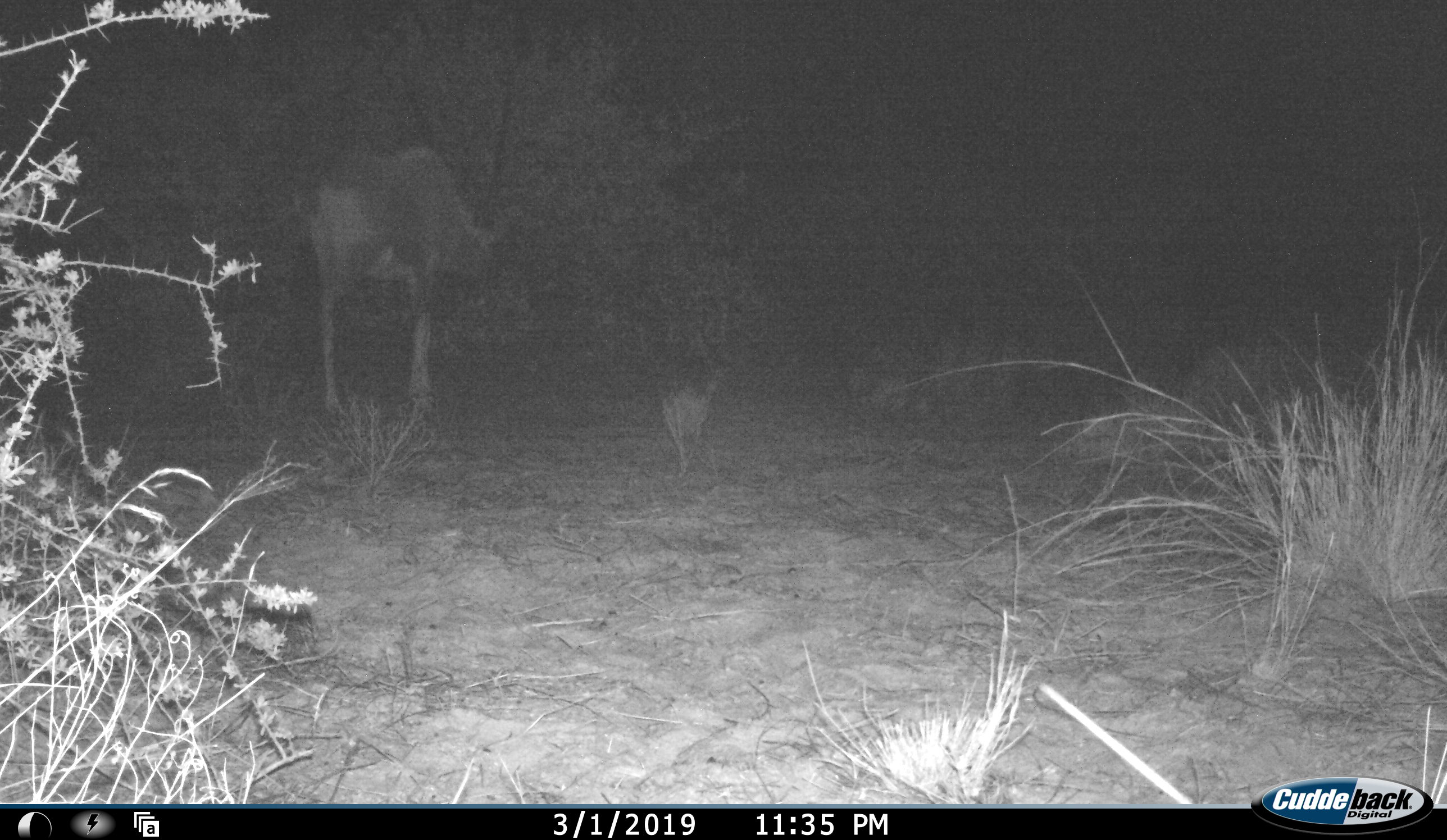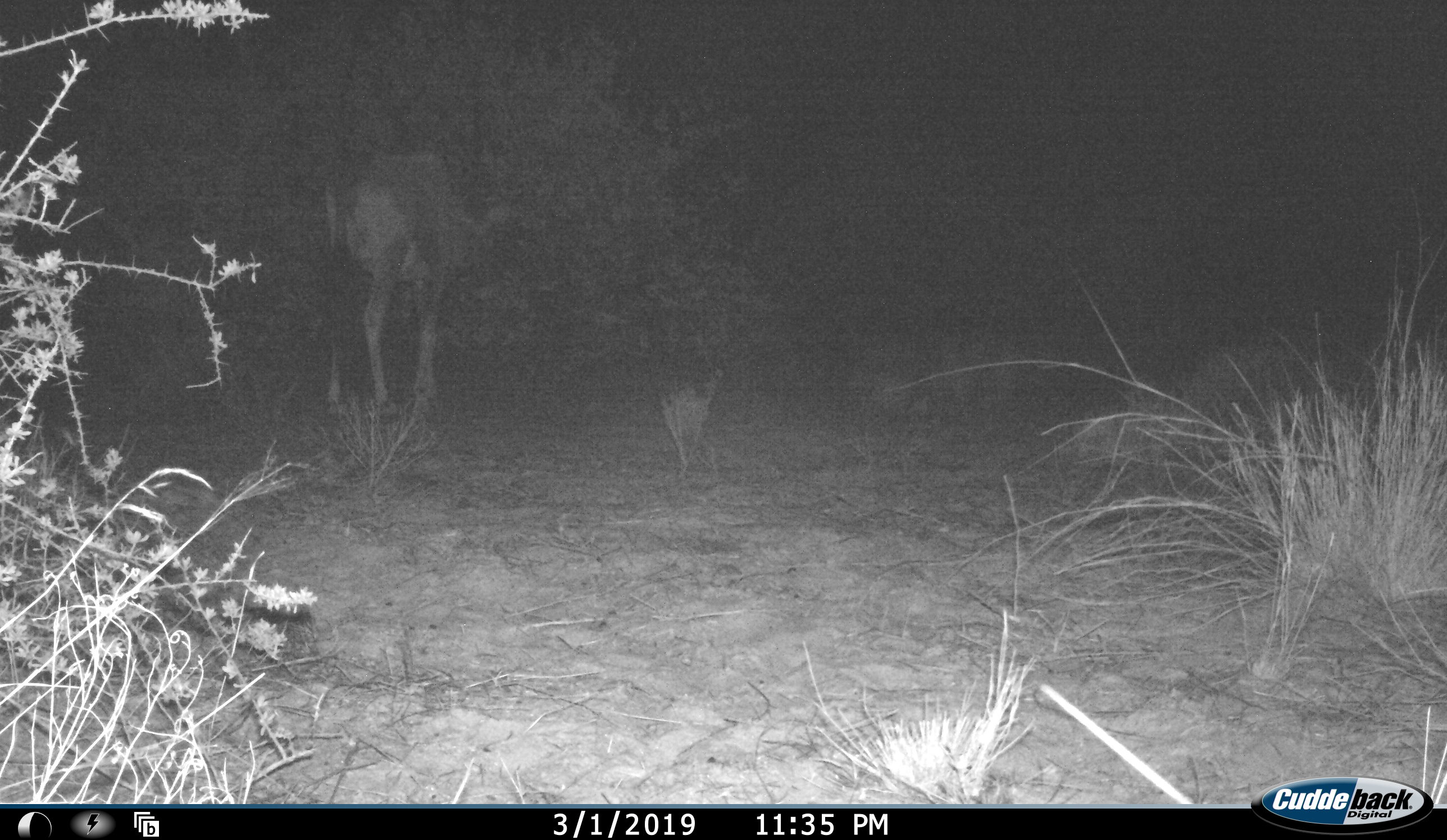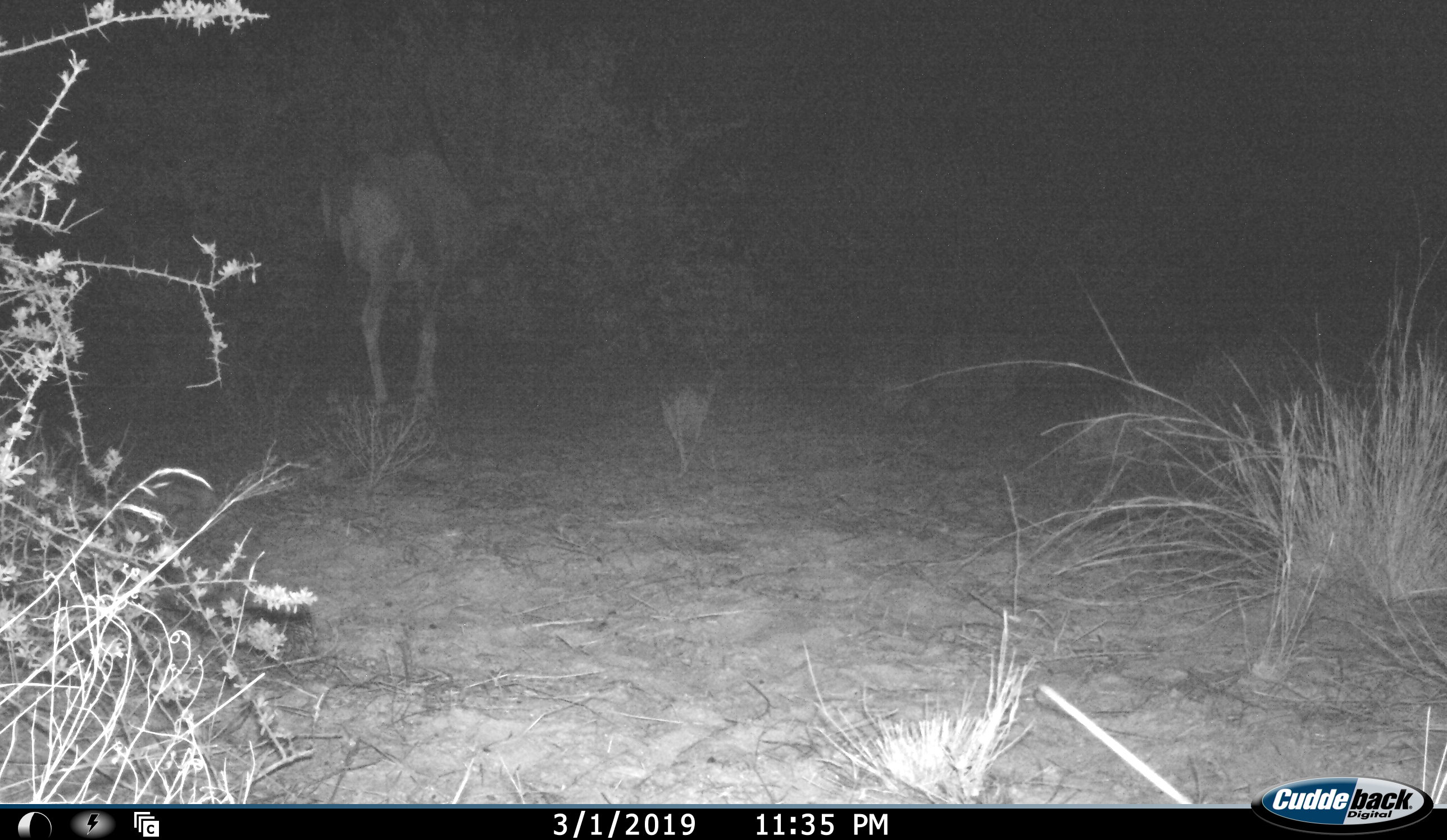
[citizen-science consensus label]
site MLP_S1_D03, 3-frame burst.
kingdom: Animalia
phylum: Chordata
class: Mammalia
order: Artiodactyla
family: Bovidae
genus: Oryx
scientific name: Oryx gazella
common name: gemsbok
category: oryx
Oryx (gemsbok) (Oryx gazella), count 1. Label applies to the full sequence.